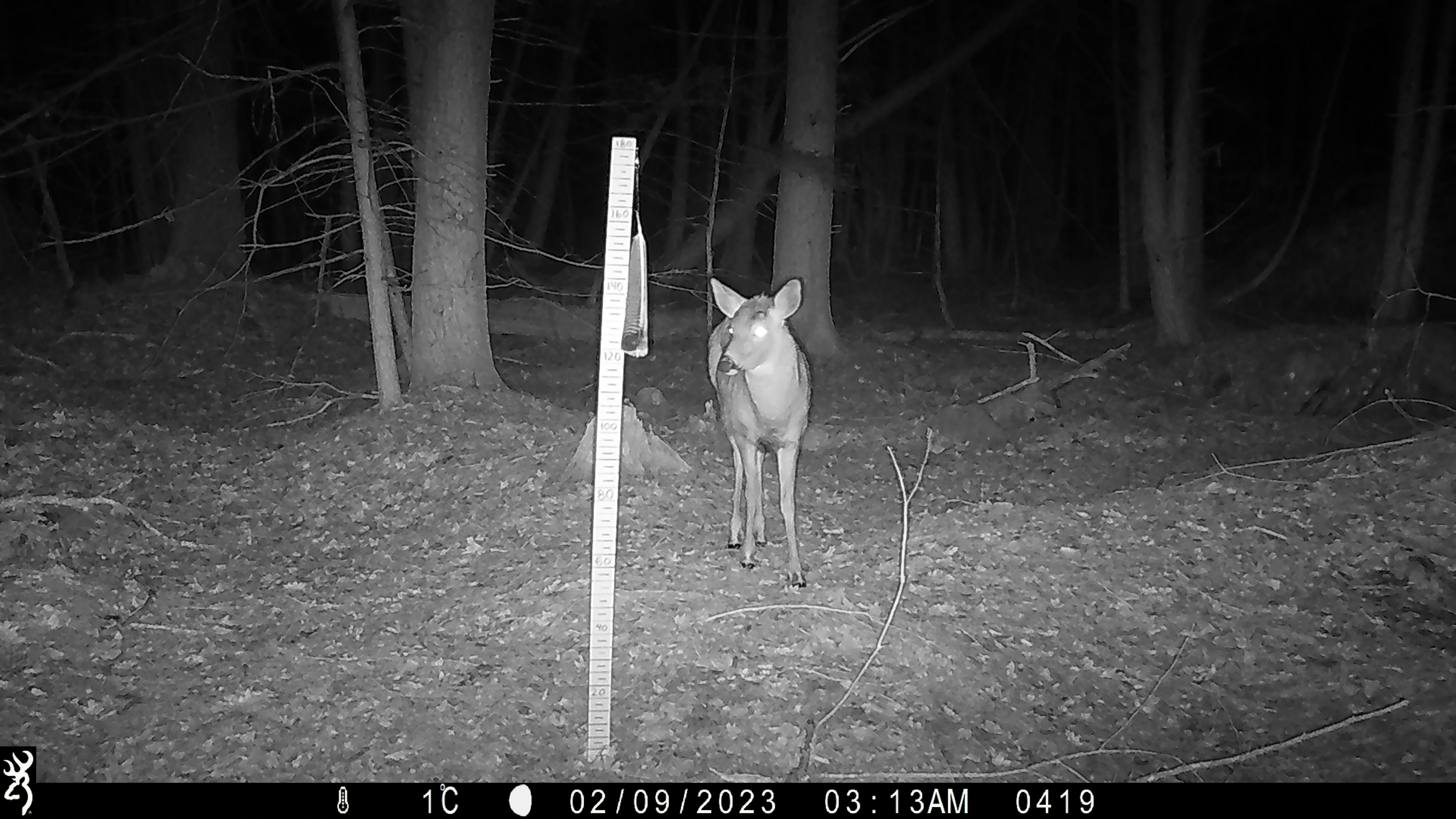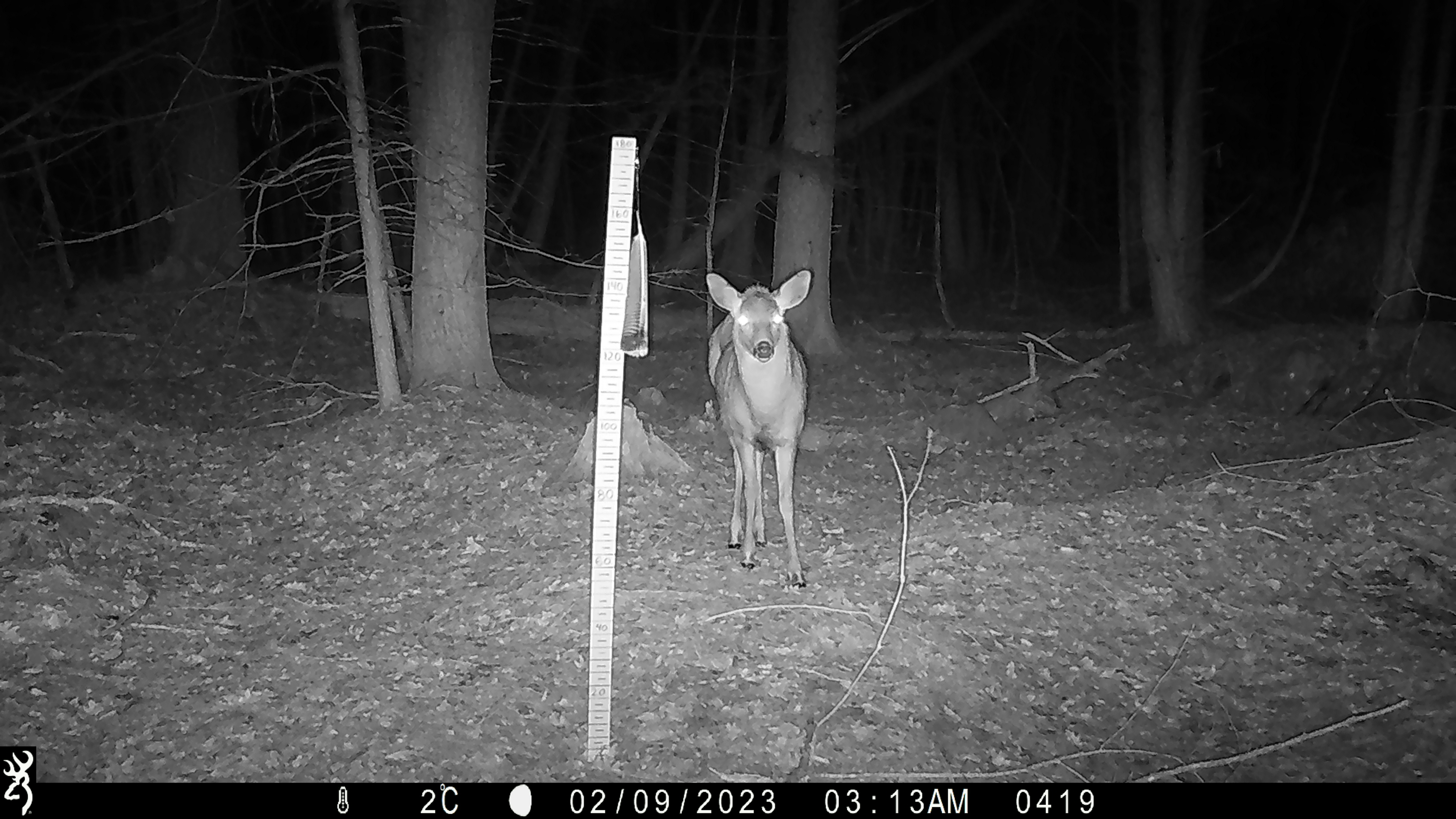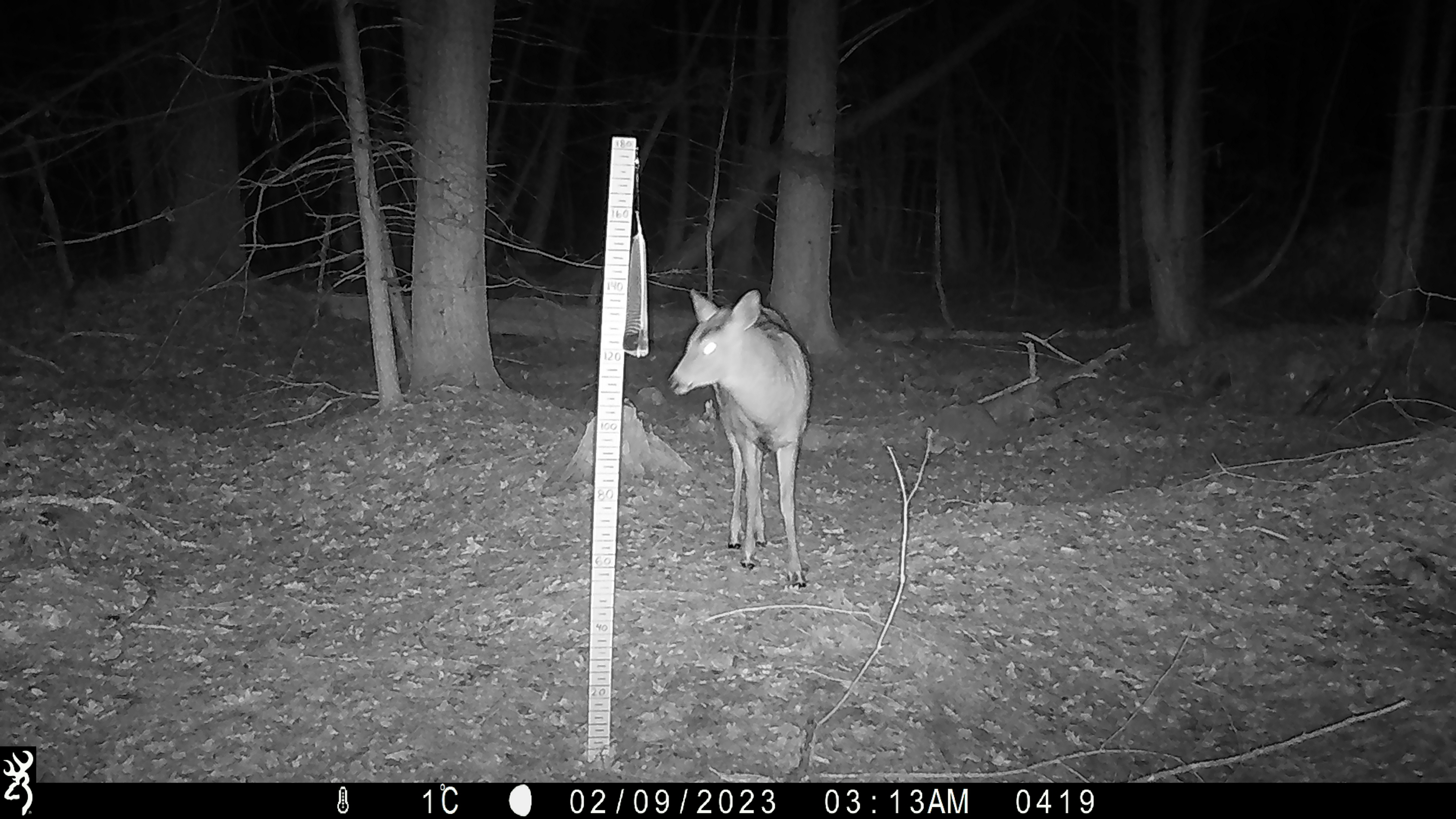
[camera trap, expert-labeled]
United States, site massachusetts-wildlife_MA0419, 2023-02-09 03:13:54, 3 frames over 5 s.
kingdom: Animalia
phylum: Chordata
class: Mammalia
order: Artiodactyla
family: Cervidae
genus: Odocoileus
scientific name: Odocoileus virginianus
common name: white-tailed deer